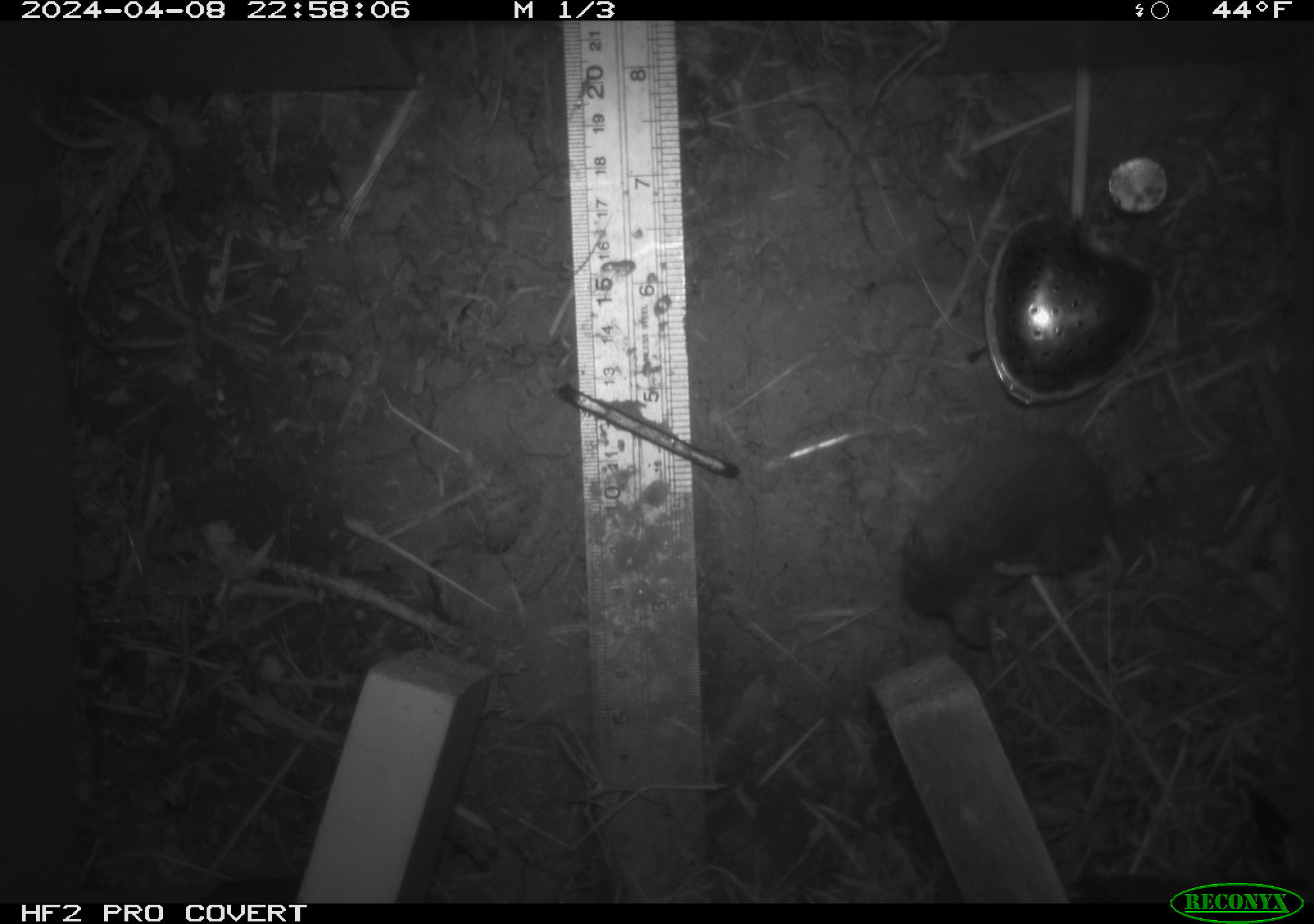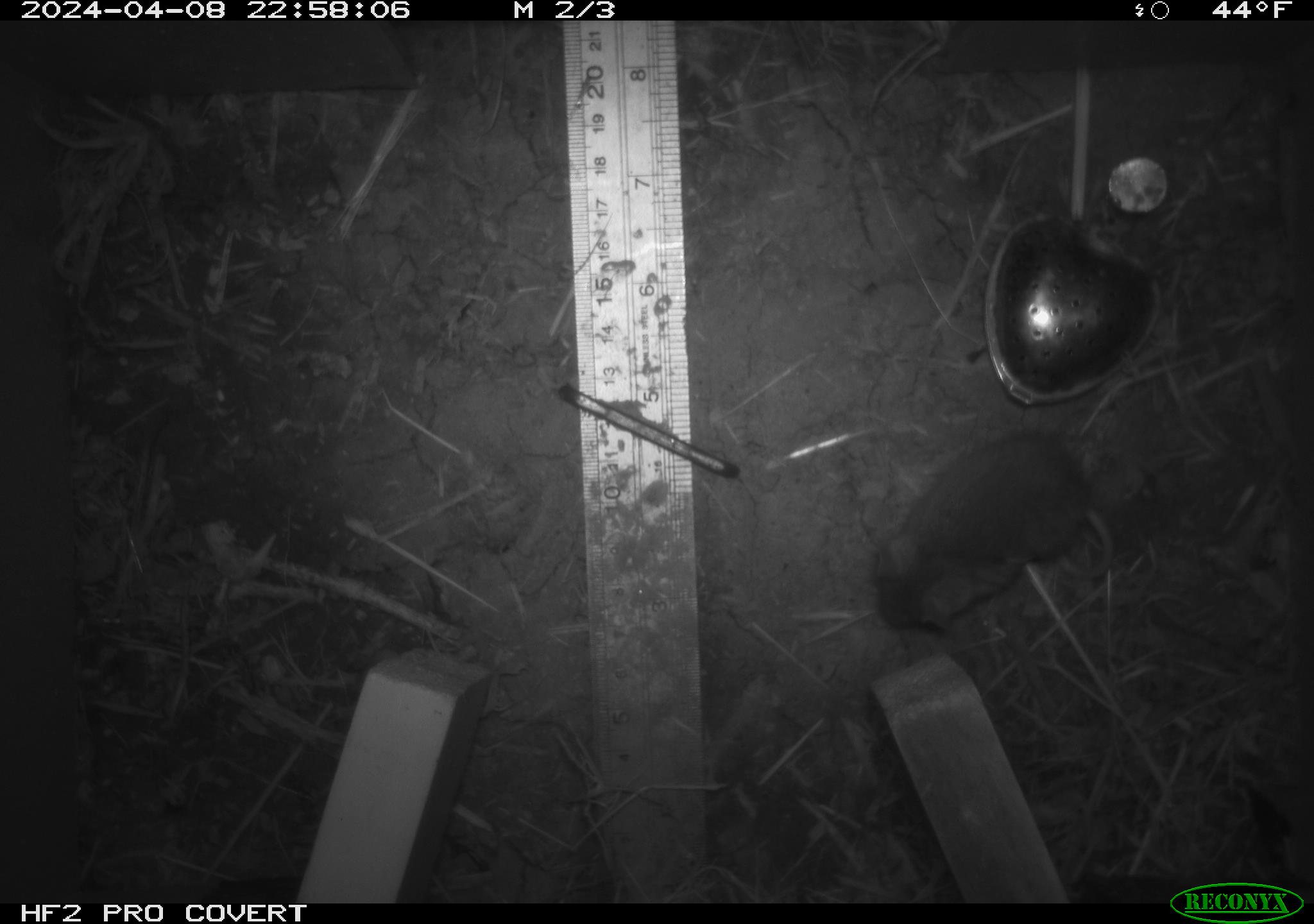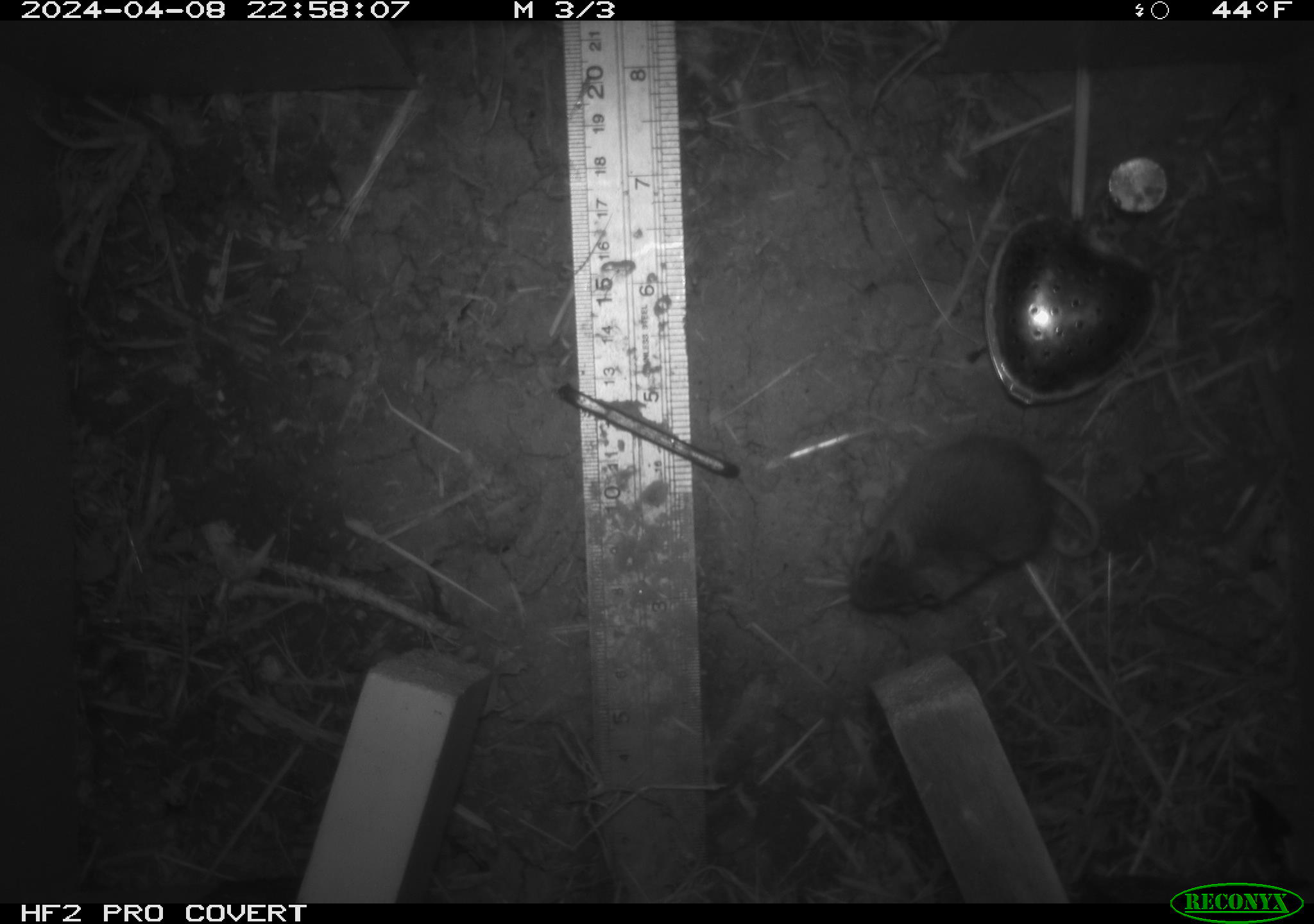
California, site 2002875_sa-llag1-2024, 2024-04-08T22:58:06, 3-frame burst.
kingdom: Animalia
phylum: Chordata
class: Mammalia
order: Rodentia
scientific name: Rodentia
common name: mouse species